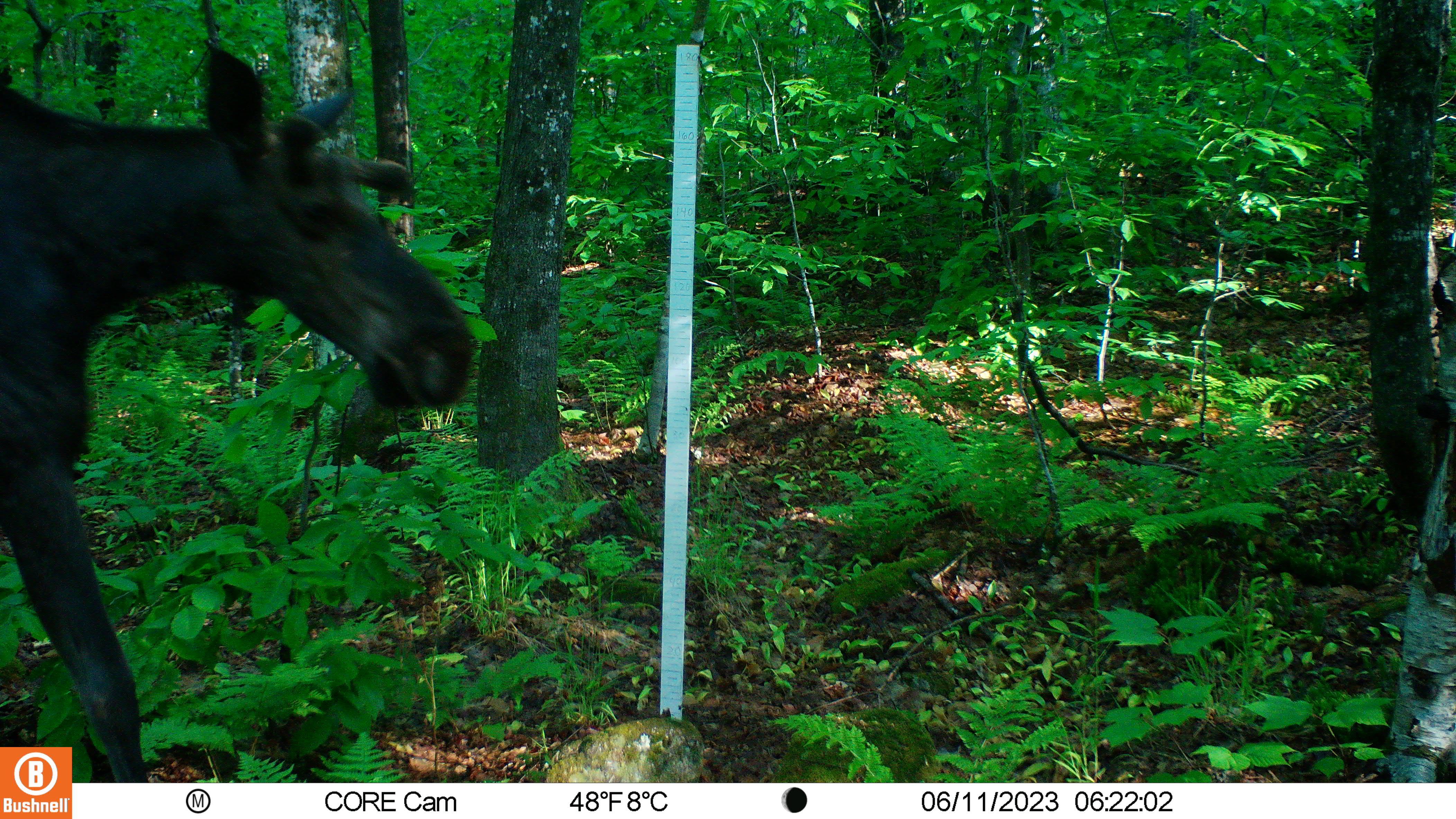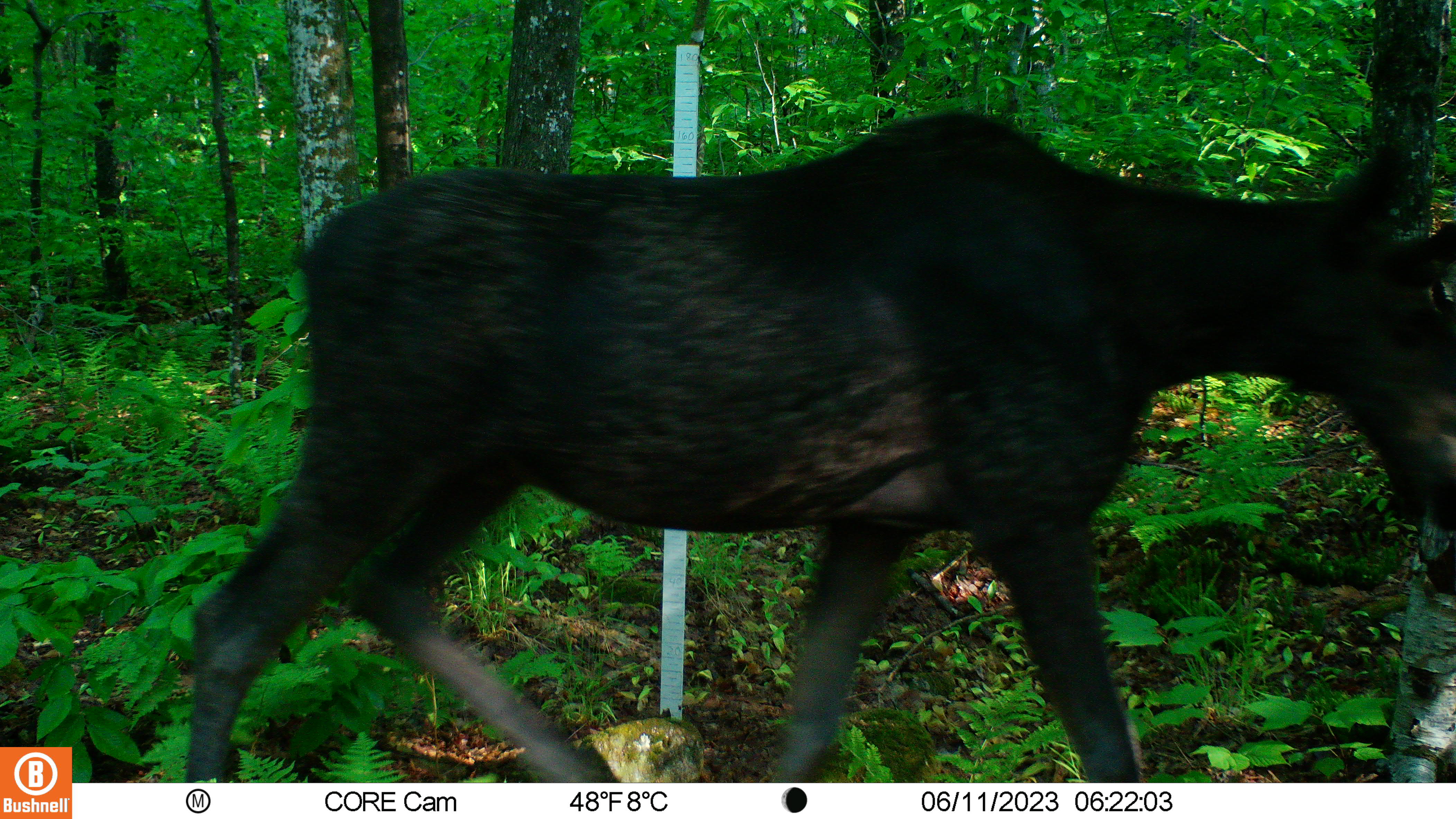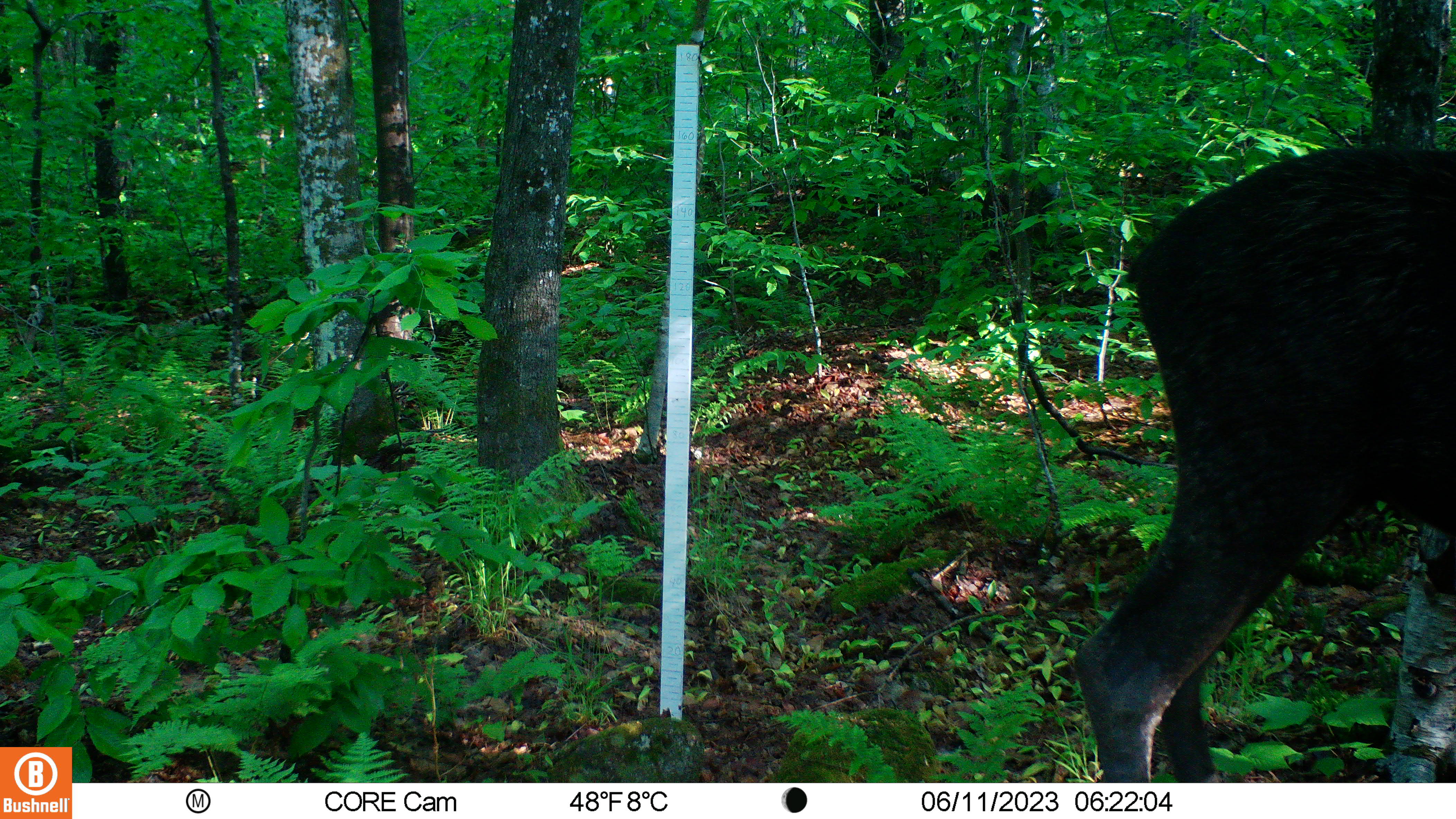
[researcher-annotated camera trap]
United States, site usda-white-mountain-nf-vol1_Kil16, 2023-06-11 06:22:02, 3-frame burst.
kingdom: Animalia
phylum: Chordata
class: Mammalia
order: Artiodactyla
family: Cervidae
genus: Alces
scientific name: Alces alces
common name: moose